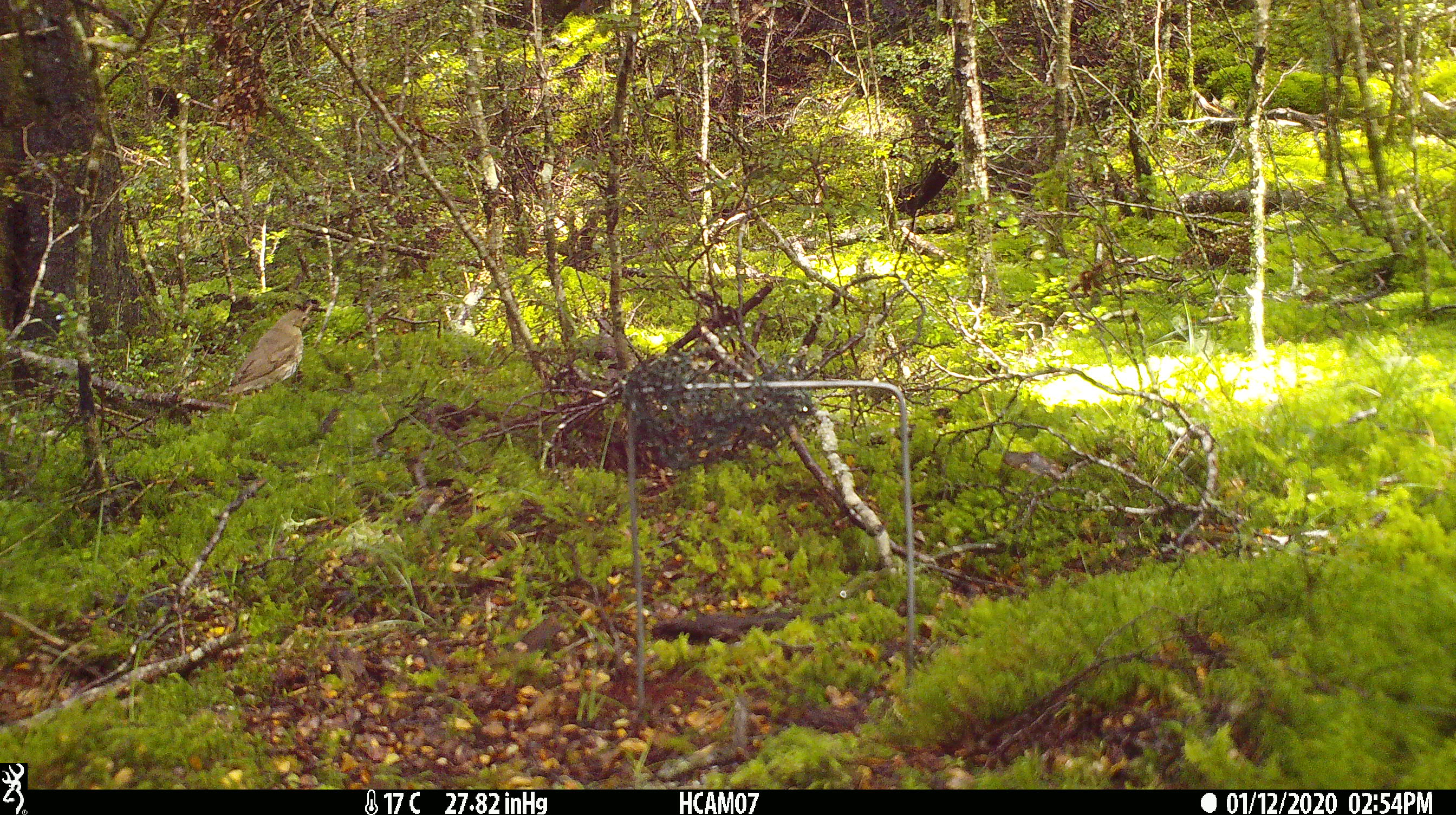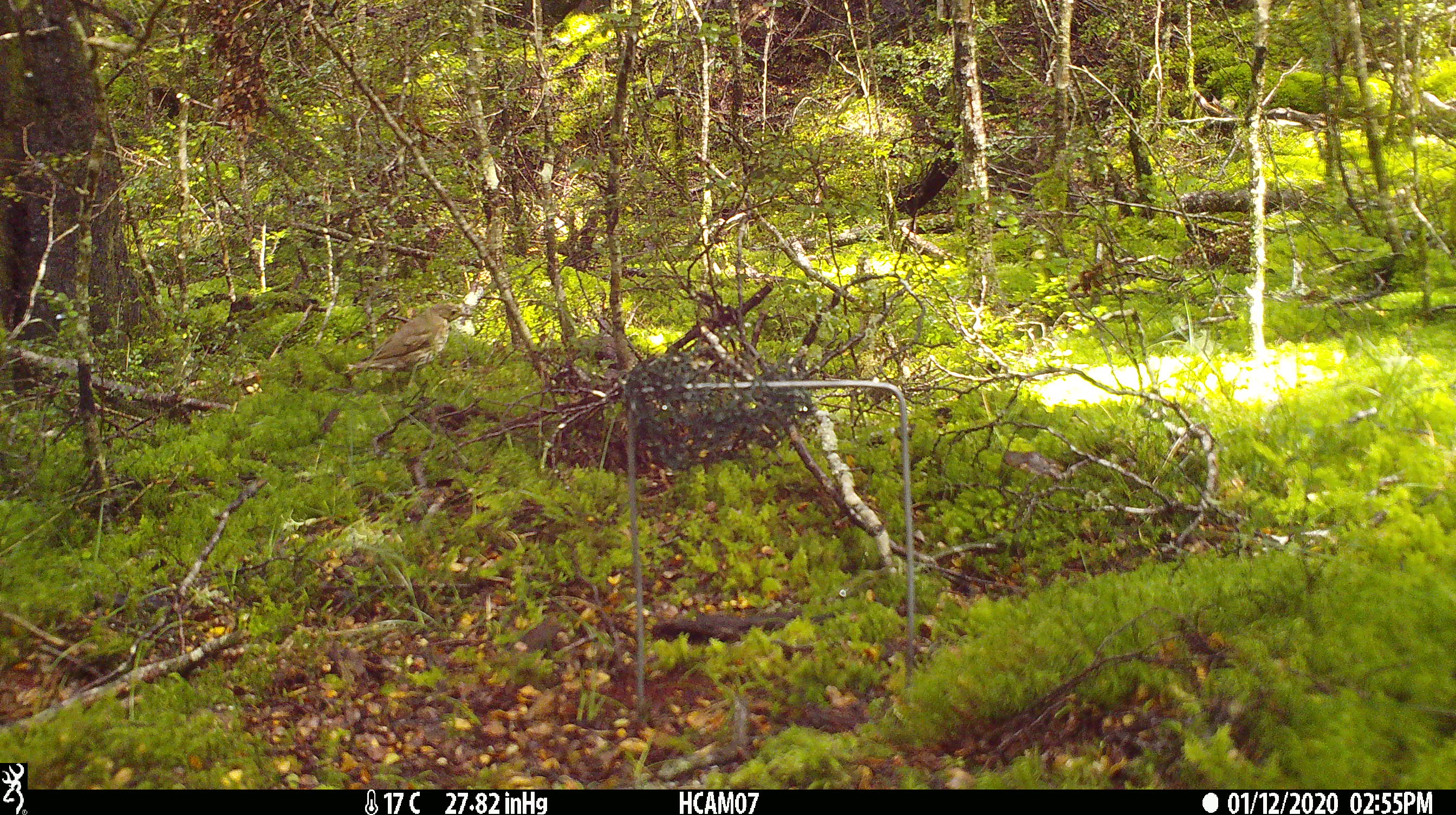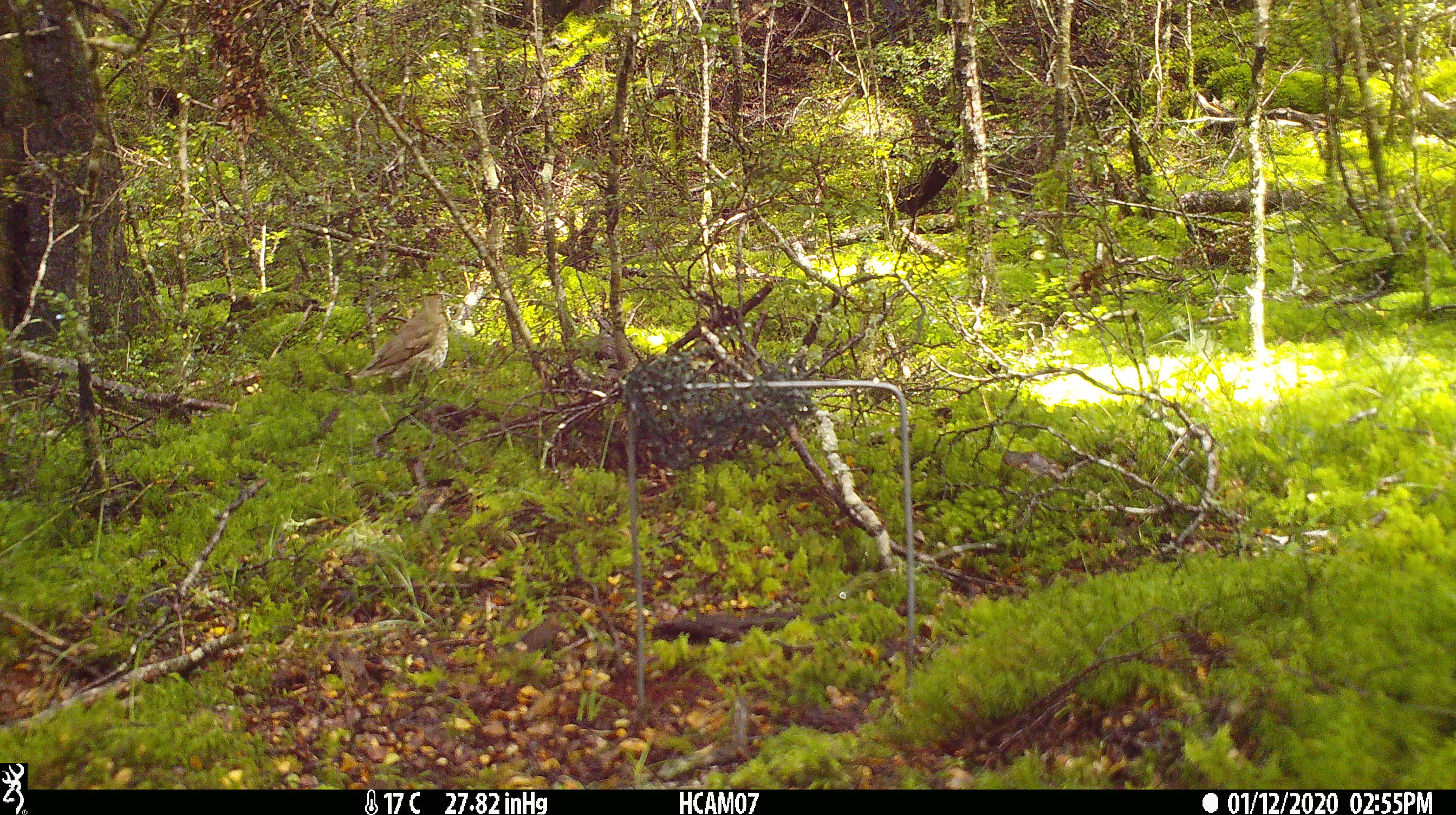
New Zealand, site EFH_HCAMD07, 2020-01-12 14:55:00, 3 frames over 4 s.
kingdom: Animalia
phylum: Chordata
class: Aves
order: Passeriformes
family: Turdidae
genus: Turdus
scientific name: Turdus philomelos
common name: song thrush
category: thrush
Thrush (song thrush) (Turdus philomelos).